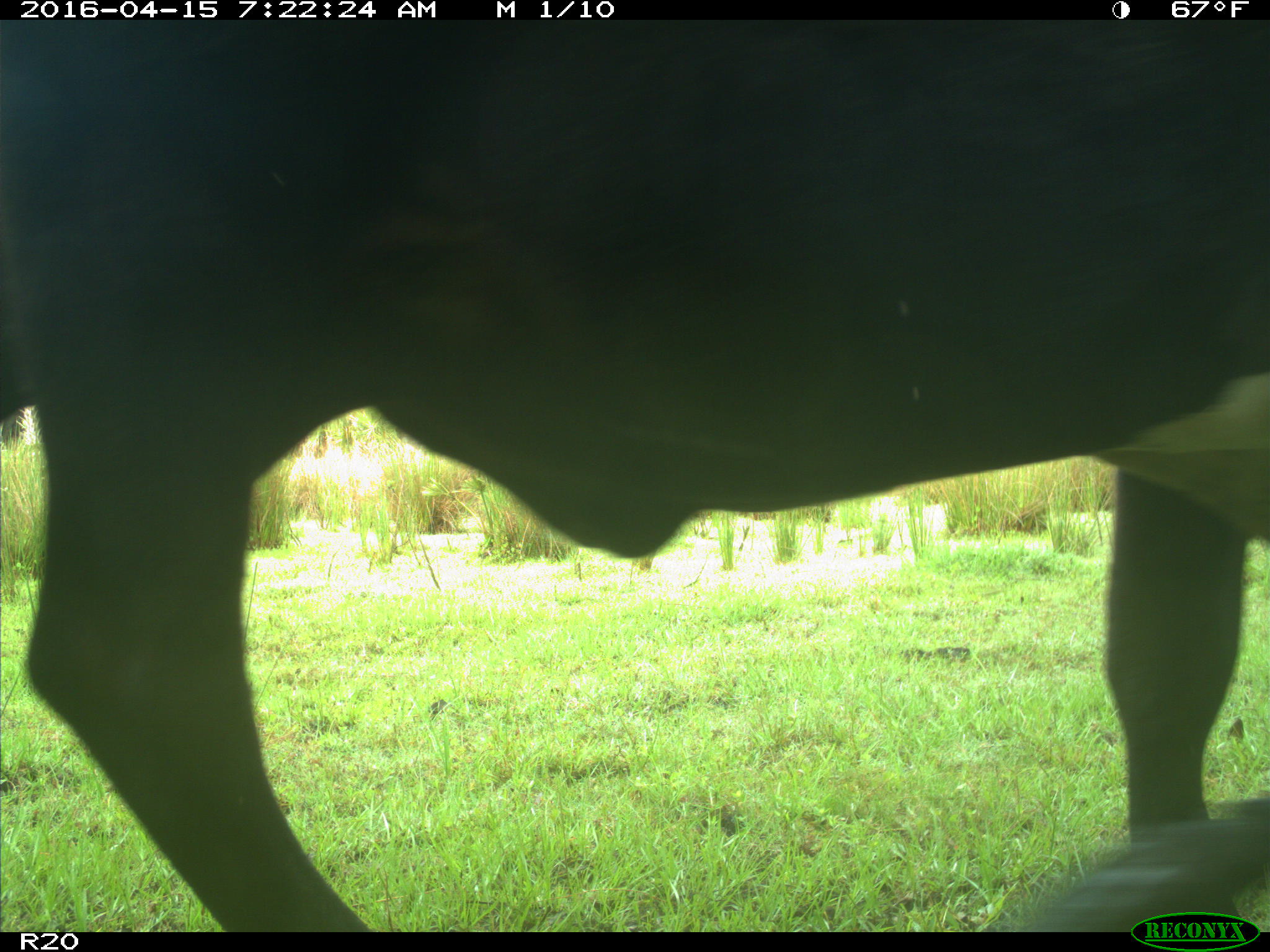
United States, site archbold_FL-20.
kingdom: Animalia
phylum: Chordata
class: Mammalia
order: Artiodactyla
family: Bovidae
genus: Bos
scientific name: Bos taurus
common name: domestic cow